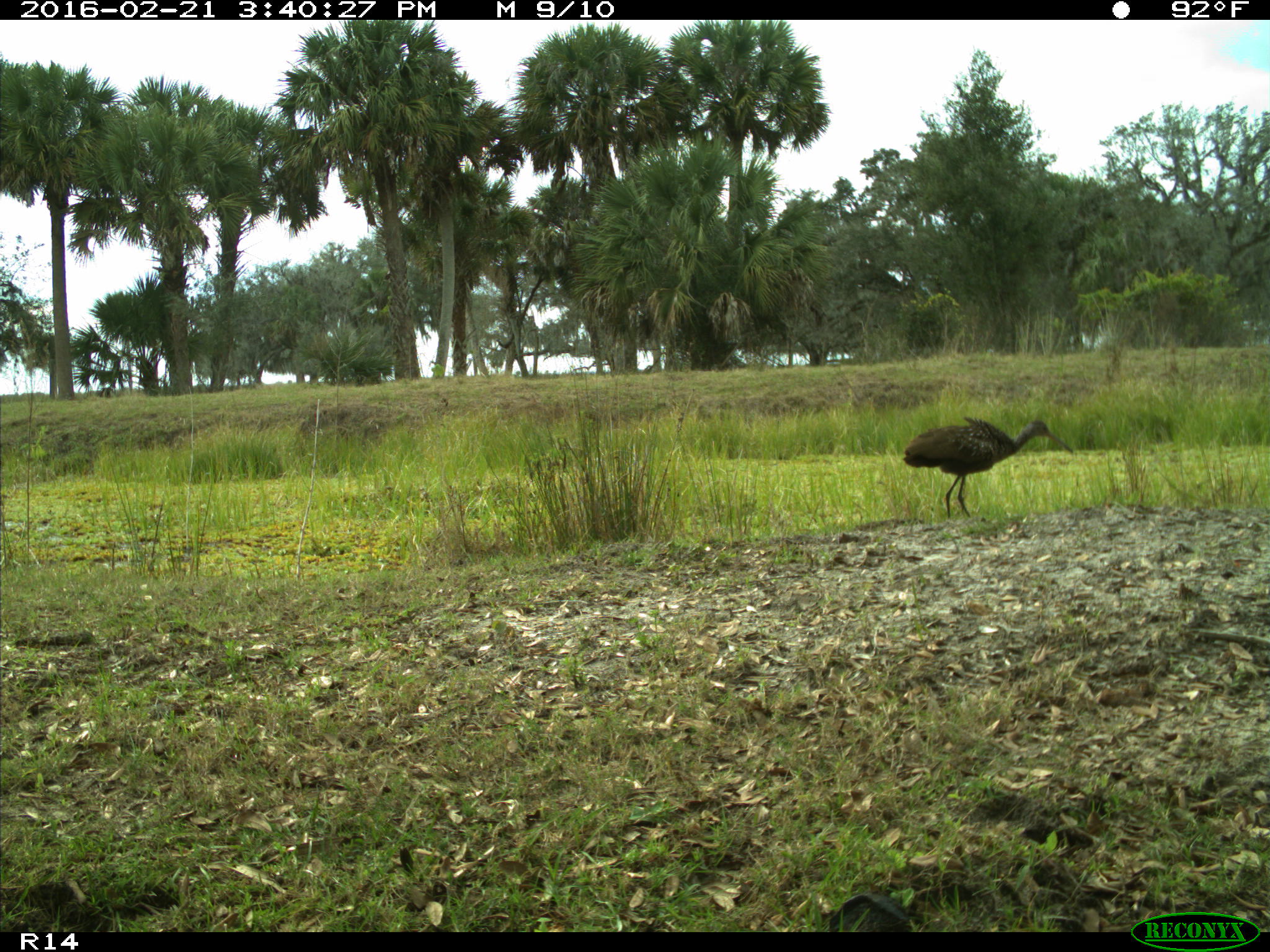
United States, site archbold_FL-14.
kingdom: Animalia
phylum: Chordata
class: Aves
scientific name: Aves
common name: birds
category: unidentified bird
Unidentified bird (birds) (Aves).